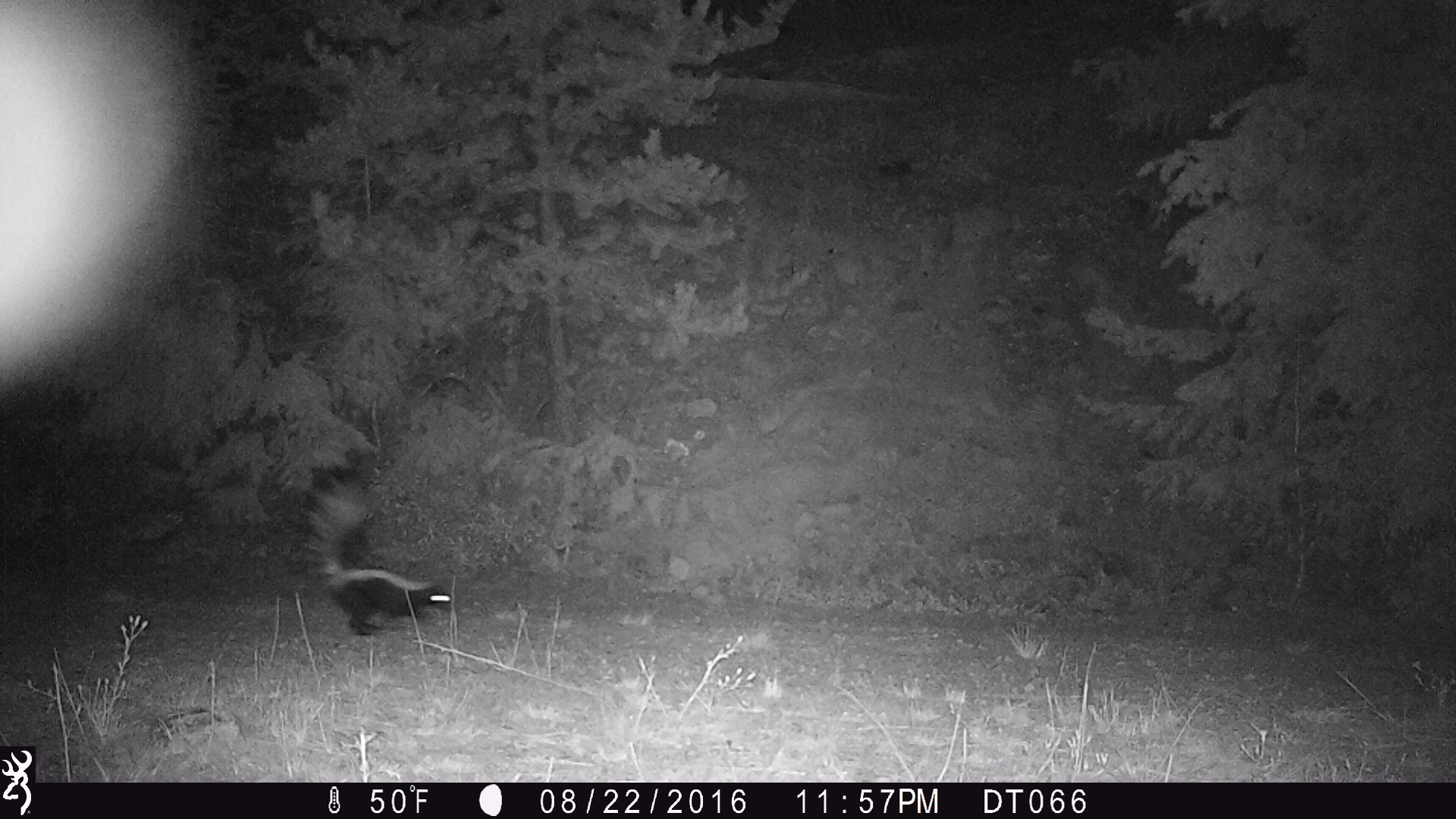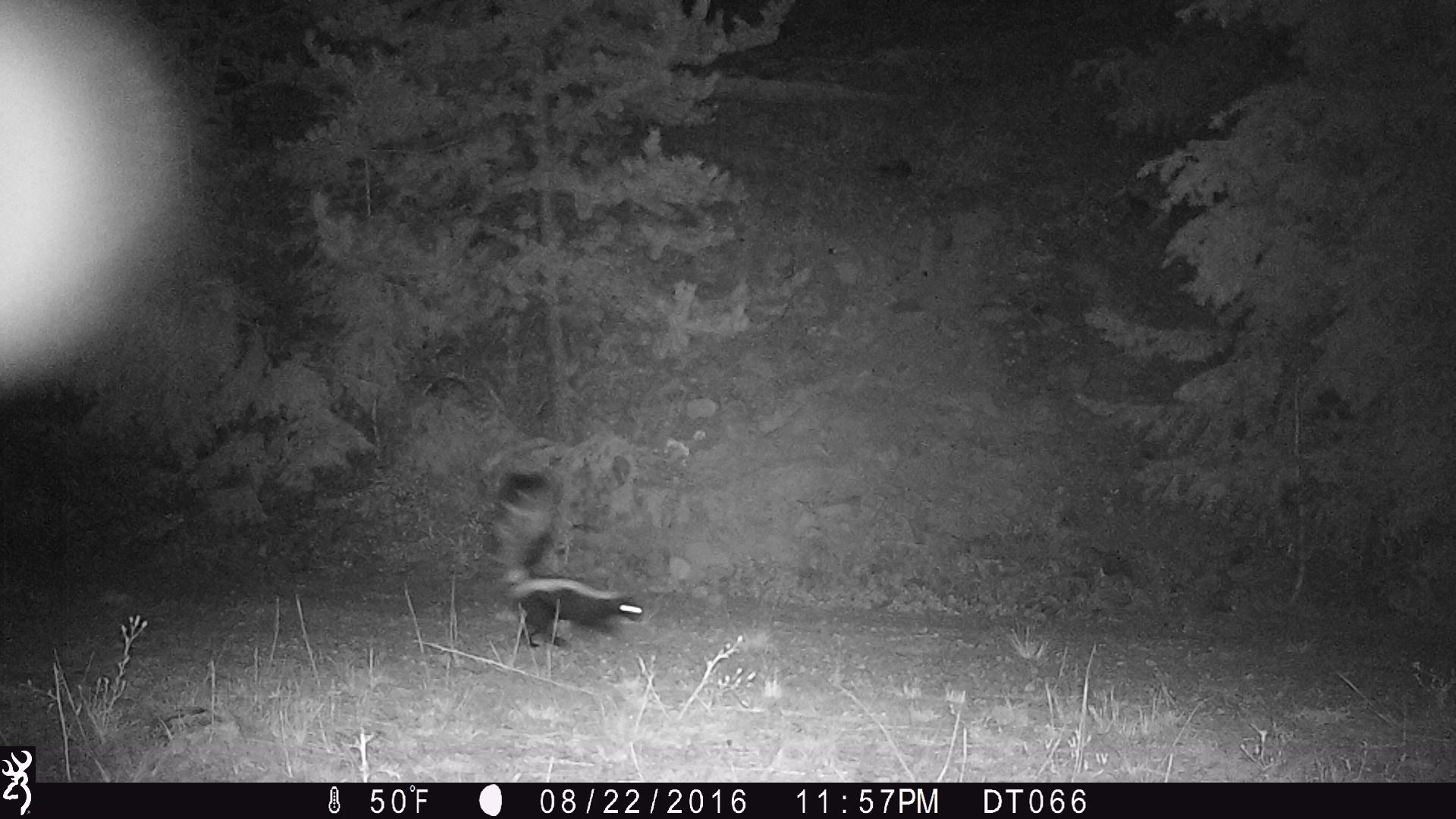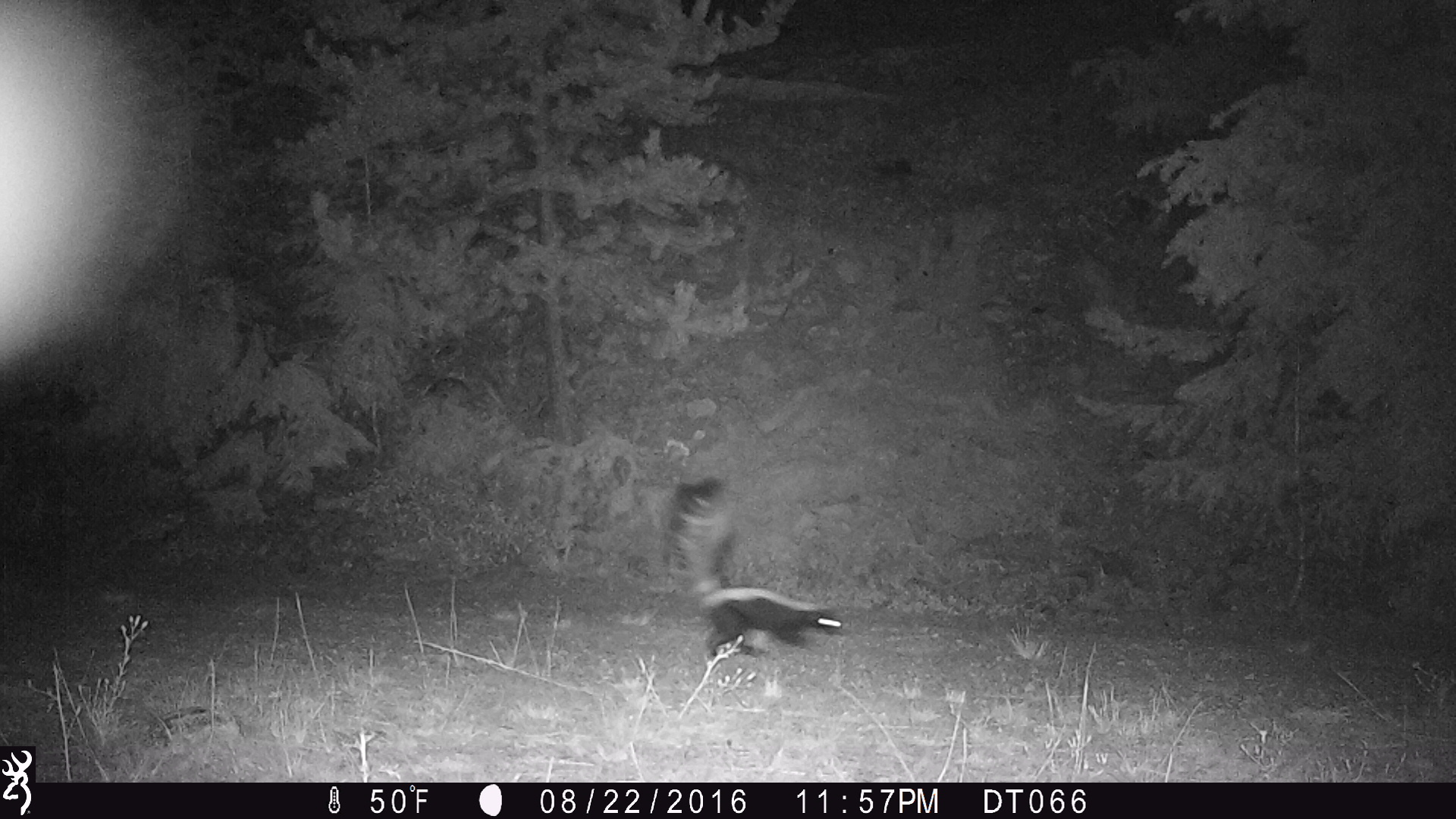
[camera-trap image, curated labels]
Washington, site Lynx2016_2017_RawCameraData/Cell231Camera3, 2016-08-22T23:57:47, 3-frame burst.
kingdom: Animalia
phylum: Chordata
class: Mammalia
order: Carnivora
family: Mephitidae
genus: Mephitis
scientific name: Mephitis mephitis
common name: striped skunk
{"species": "Mephitis mephitis (striped skunk)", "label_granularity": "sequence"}